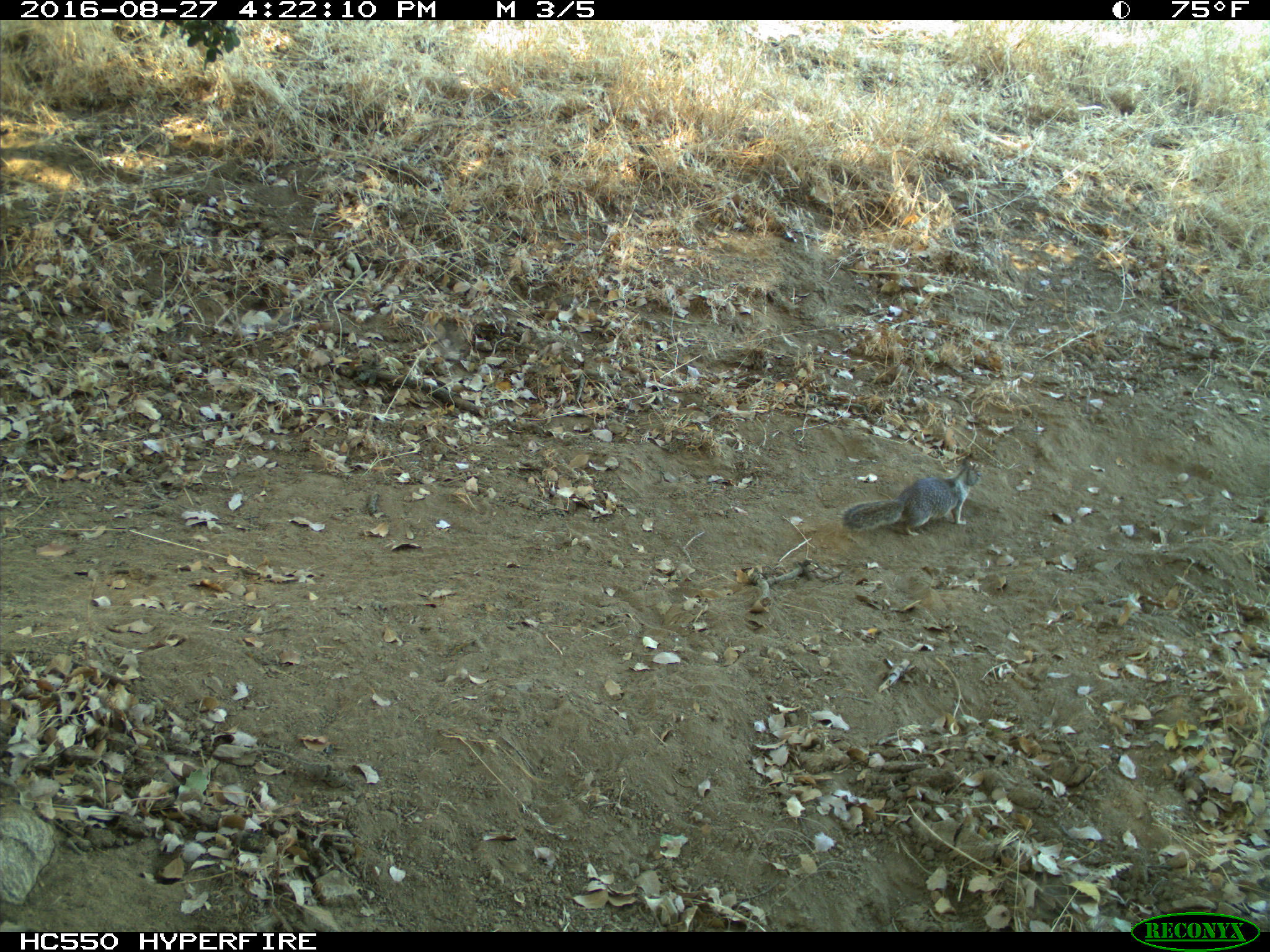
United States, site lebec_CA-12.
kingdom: Animalia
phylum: Chordata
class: Mammalia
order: Rodentia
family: Sciuridae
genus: Otospermophilus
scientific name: Otospermophilus beecheyi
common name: california ground squirrel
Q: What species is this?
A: Otospermophilus beecheyi (california ground squirrel).